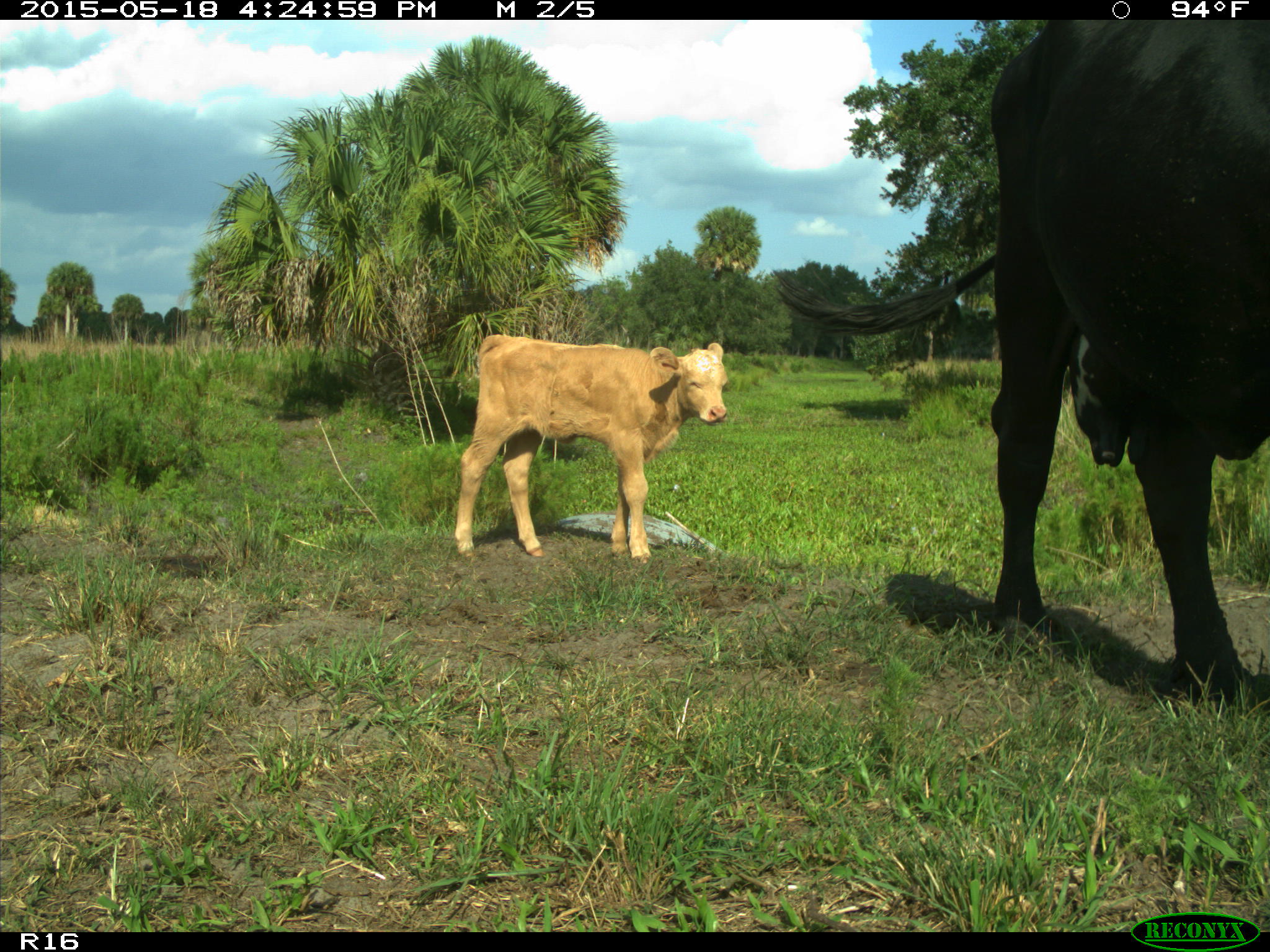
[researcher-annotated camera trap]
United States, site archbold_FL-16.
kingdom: Animalia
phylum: Chordata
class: Mammalia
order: Artiodactyla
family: Bovidae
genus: Bos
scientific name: Bos taurus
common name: domestic cow